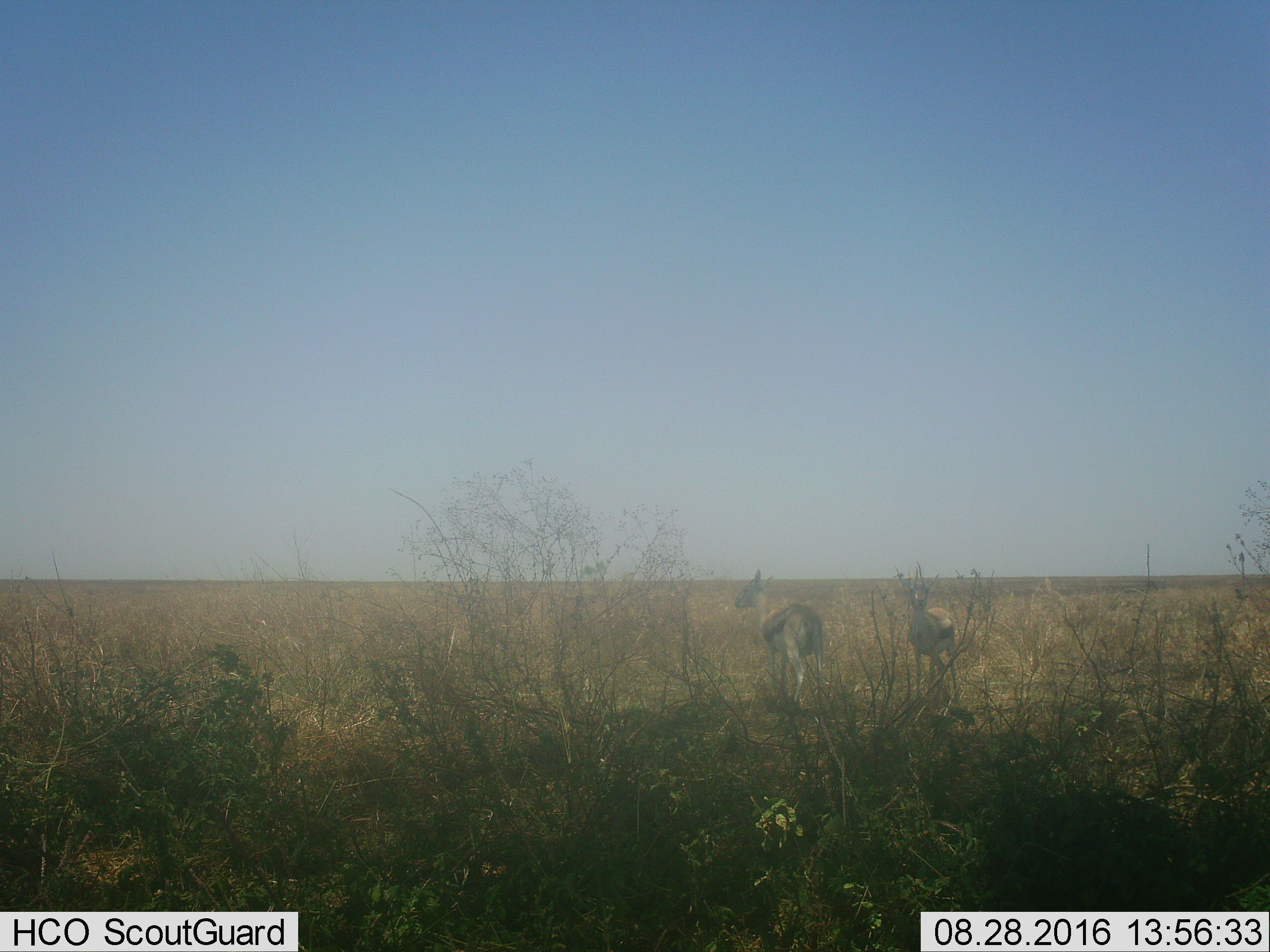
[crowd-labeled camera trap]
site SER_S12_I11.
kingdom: Animalia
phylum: Chordata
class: Mammalia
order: Artiodactyla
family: Bovidae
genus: Eudorcas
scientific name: Eudorcas thomsonii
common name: thomson's gazelle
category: gazellethomsons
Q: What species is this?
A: Gazellethomsons (thomson's gazelle) (Eudorcas thomsonii).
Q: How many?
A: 2.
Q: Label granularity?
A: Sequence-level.